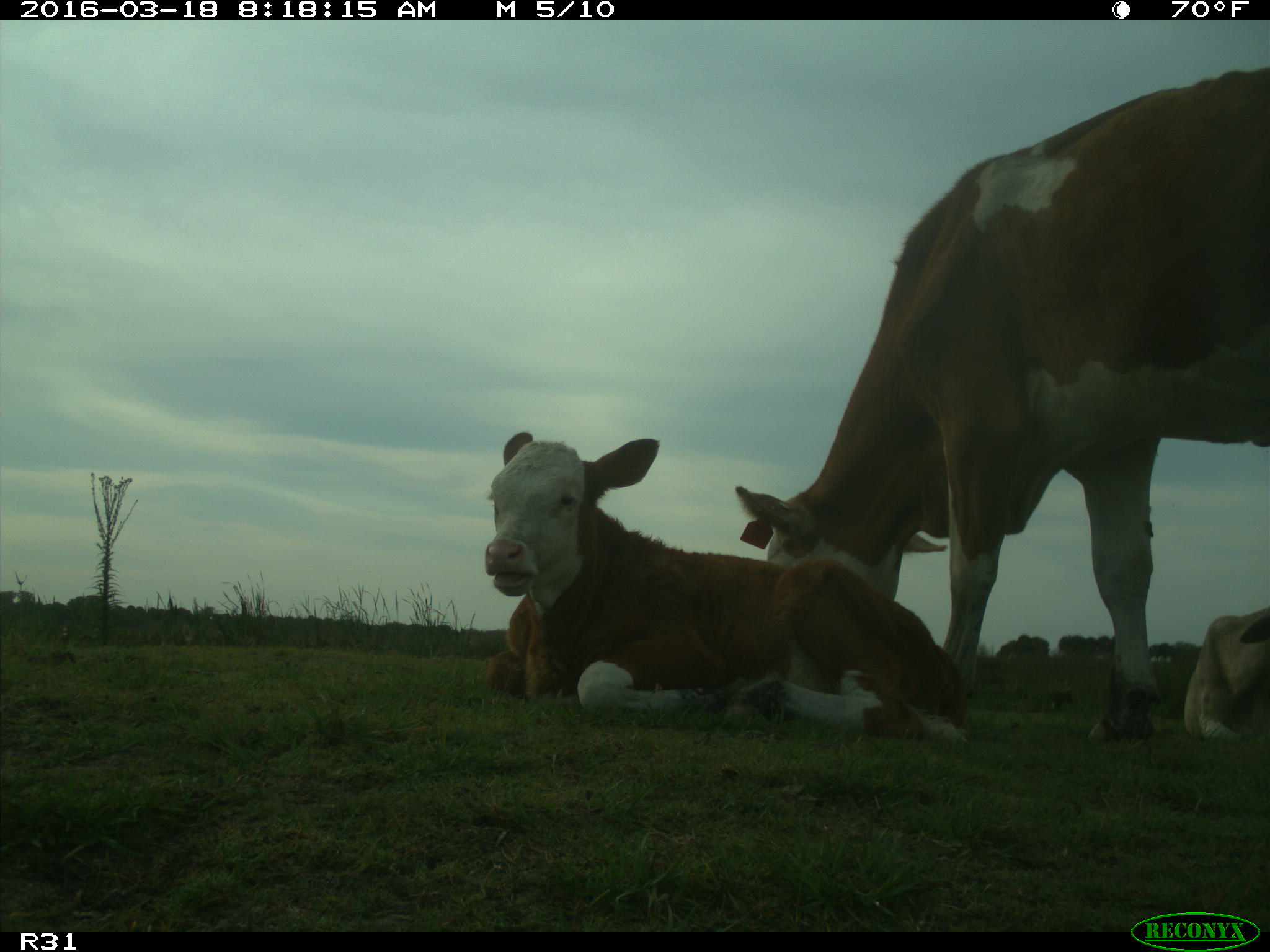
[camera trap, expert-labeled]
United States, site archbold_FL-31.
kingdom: Animalia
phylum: Chordata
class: Mammalia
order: Artiodactyla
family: Bovidae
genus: Bos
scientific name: Bos taurus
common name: domestic cow